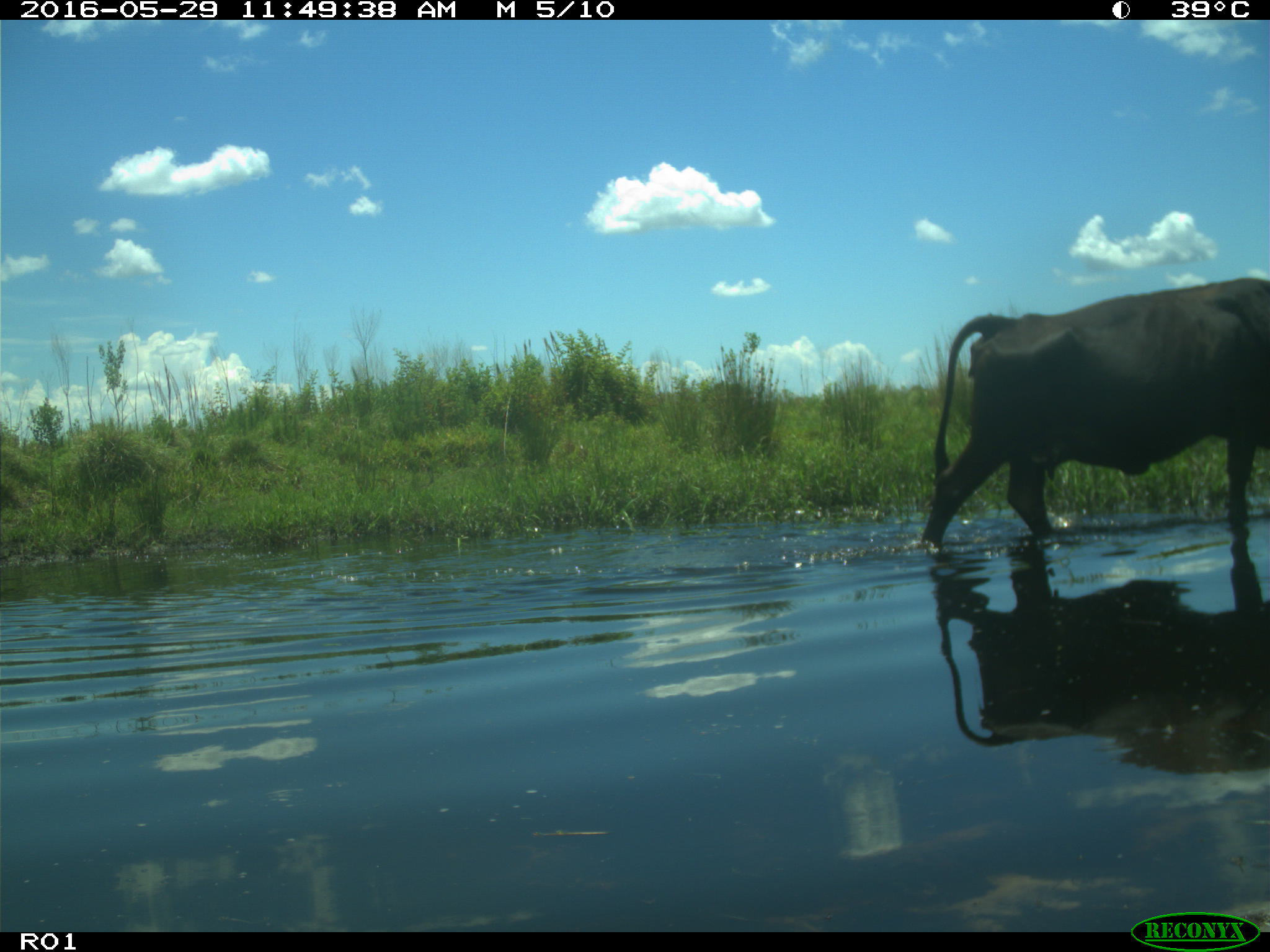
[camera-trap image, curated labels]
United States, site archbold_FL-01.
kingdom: Animalia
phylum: Chordata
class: Mammalia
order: Artiodactyla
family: Bovidae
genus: Bos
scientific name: Bos taurus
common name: domestic cow